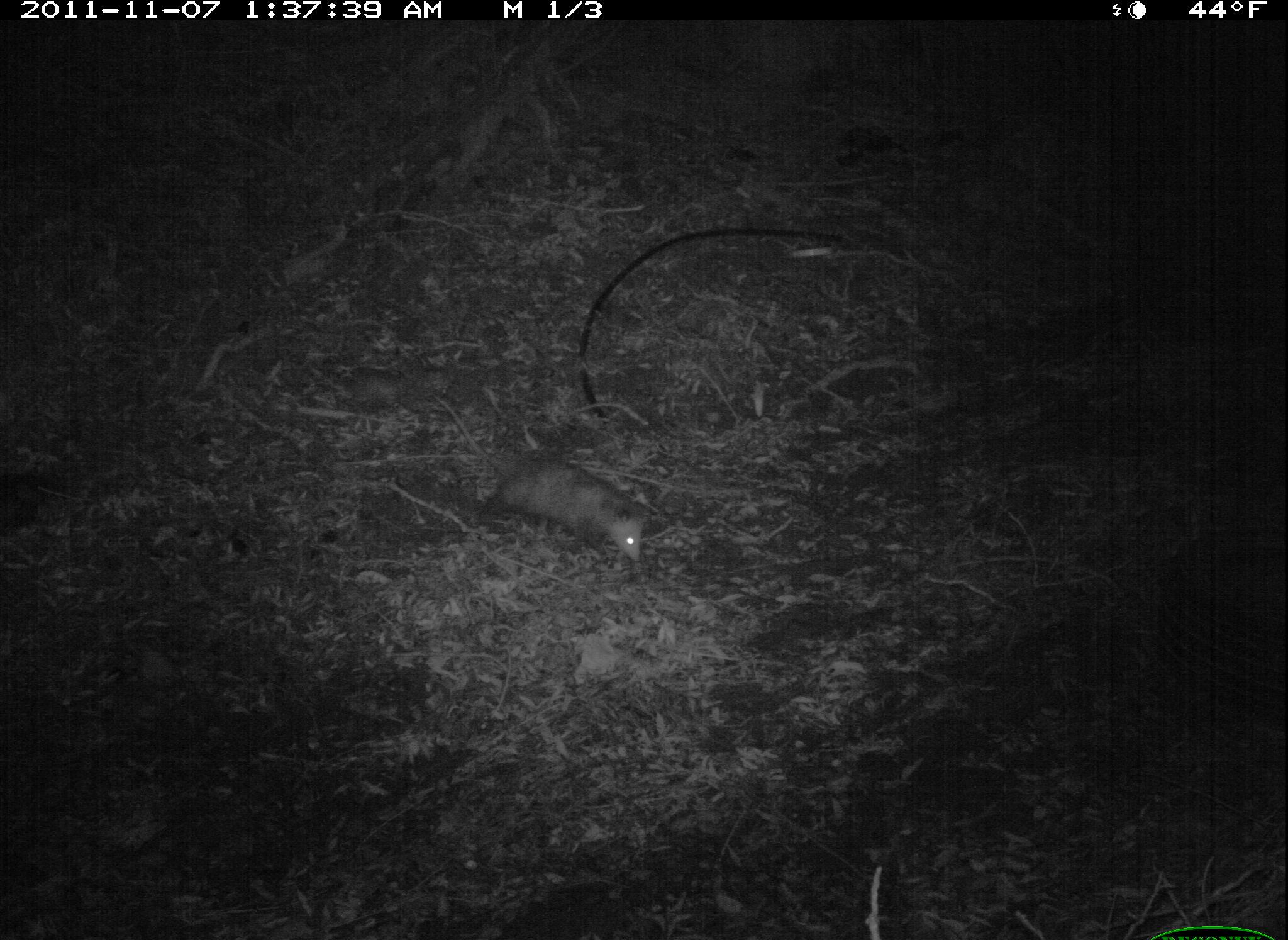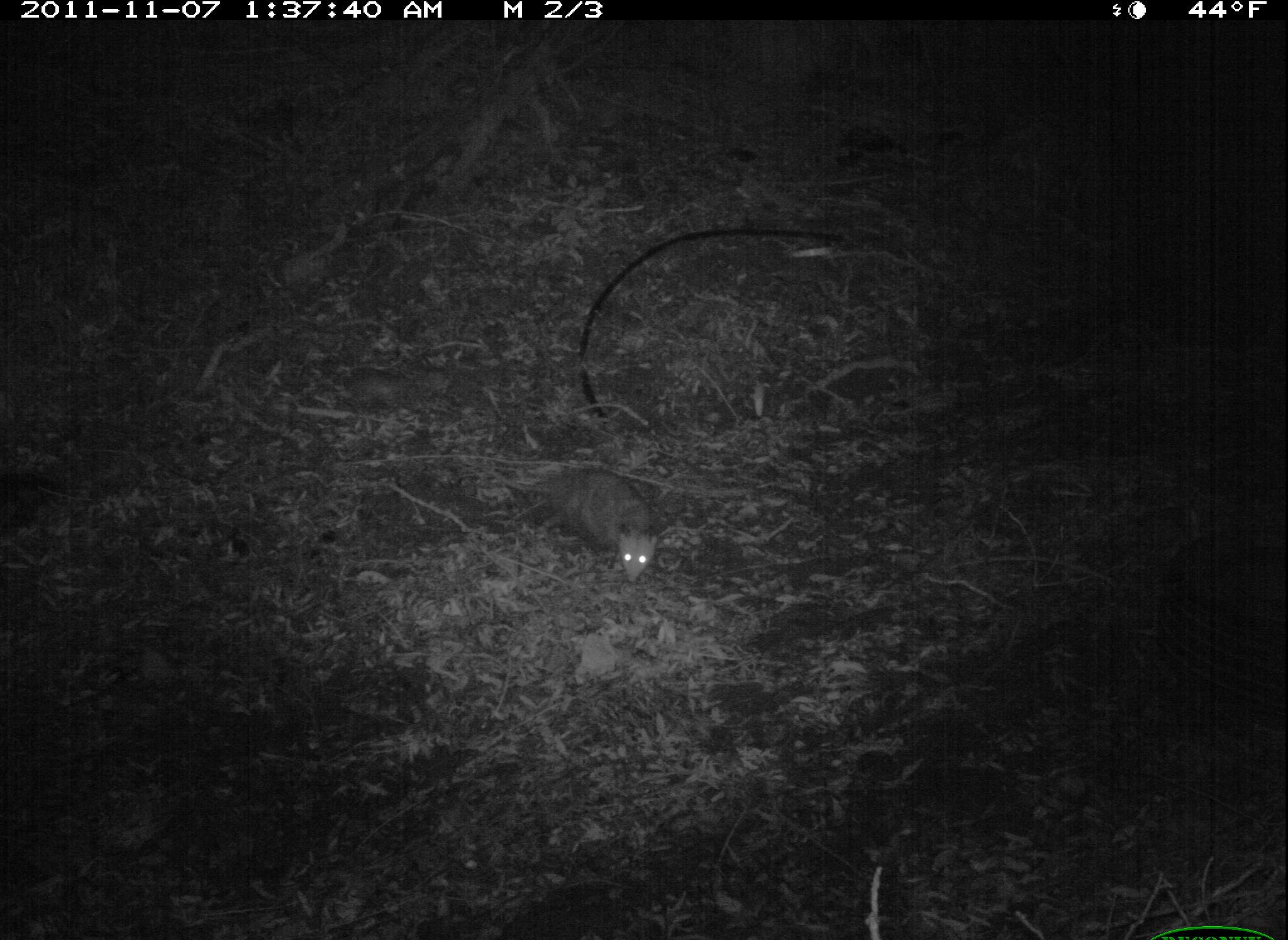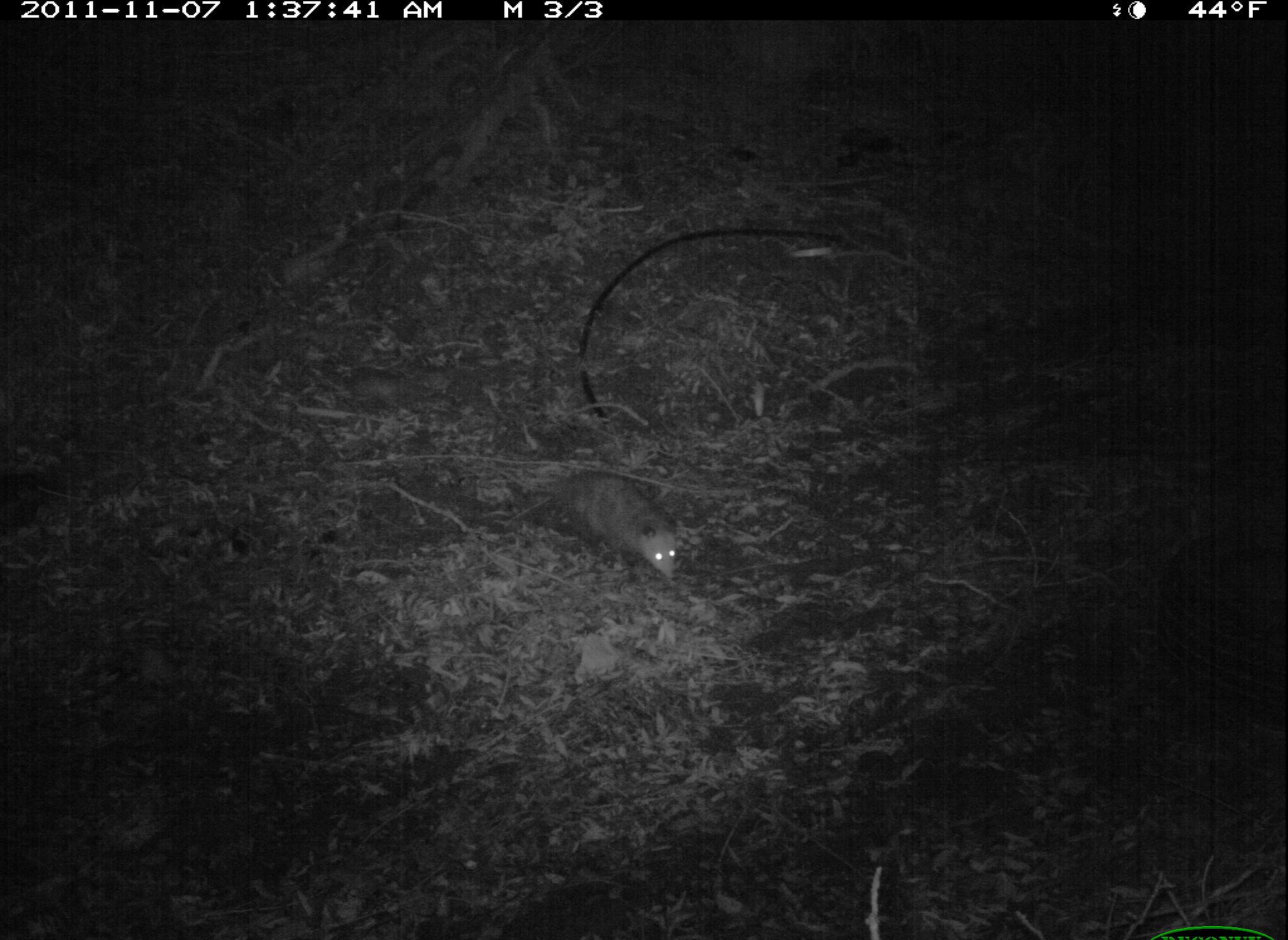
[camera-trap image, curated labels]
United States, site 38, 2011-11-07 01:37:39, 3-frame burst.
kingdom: Animalia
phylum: Chordata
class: Mammalia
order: Didelphimorphia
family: Didelphidae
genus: Didelphis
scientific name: Didelphis virginiana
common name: virginia opossum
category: opossum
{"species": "opossum (virginia opossum) (Didelphis virginiana)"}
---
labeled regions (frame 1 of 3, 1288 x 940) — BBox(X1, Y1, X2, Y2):
opossum: BBox(456, 428, 671, 596)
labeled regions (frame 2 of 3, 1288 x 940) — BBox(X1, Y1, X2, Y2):
opossum: BBox(473, 440, 678, 596)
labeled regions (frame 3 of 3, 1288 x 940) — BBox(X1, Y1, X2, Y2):
opossum: BBox(526, 457, 700, 599)